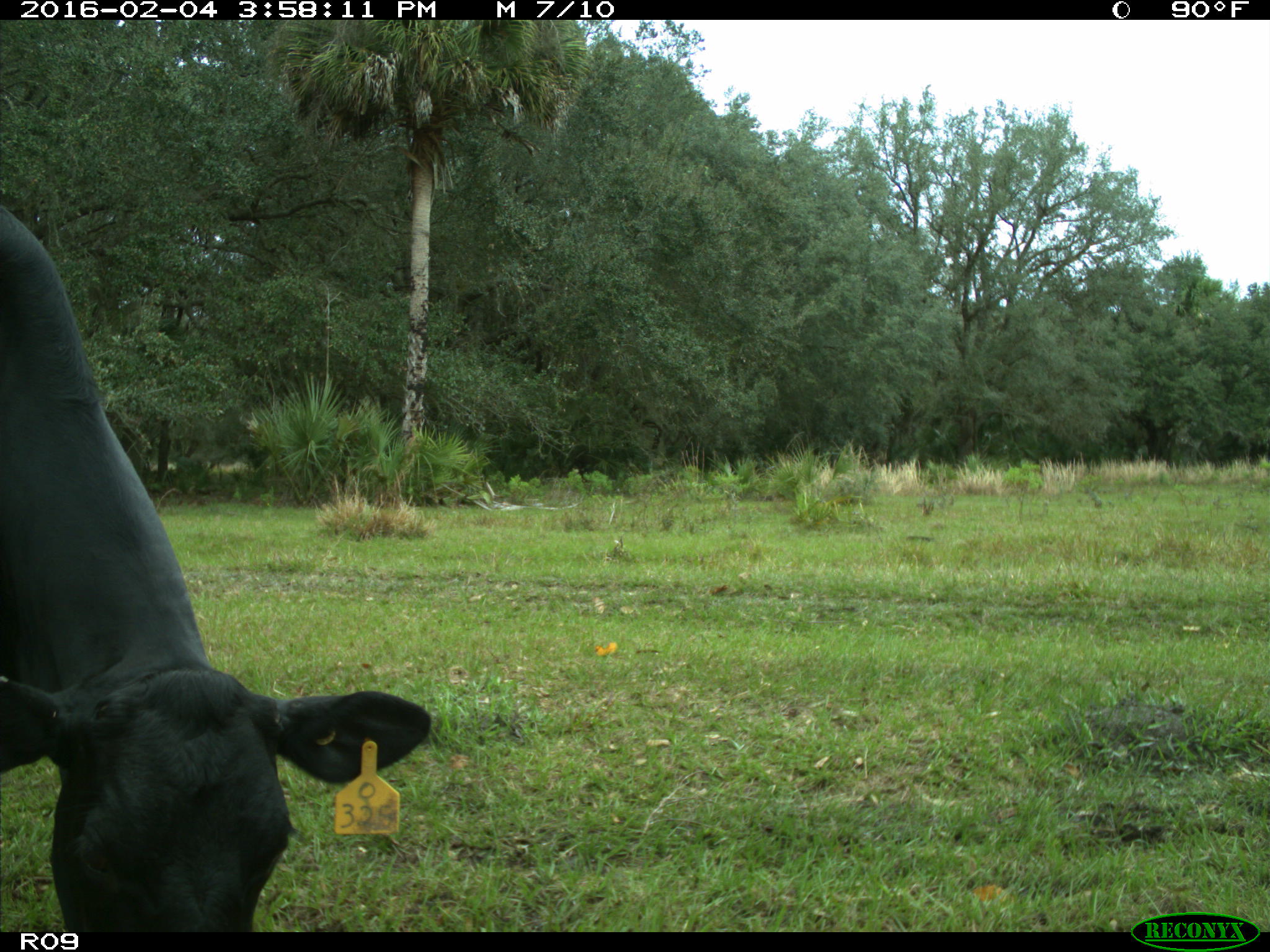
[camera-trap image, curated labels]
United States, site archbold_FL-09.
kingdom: Animalia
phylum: Chordata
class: Mammalia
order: Artiodactyla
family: Bovidae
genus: Bos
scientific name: Bos taurus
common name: domestic cow